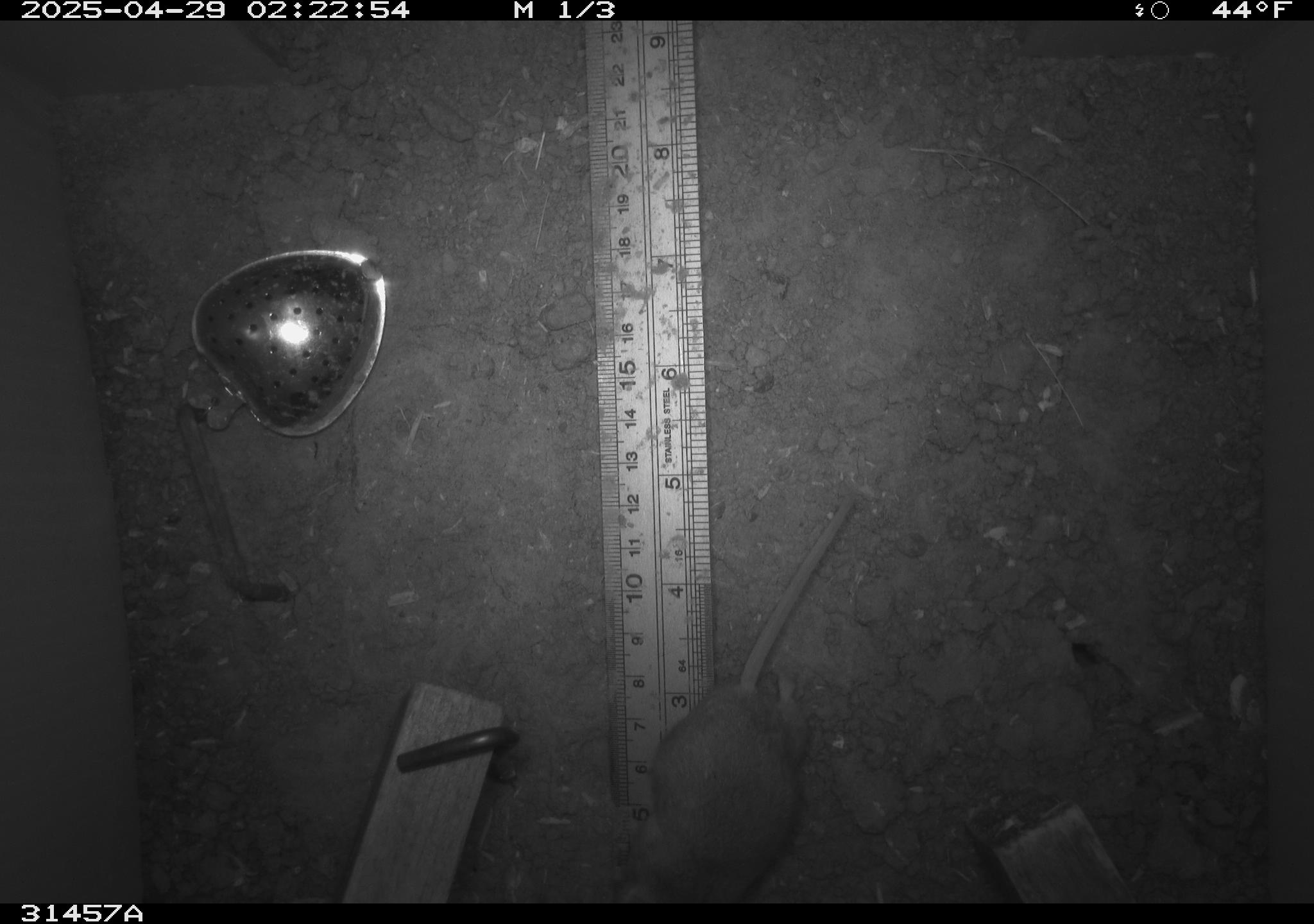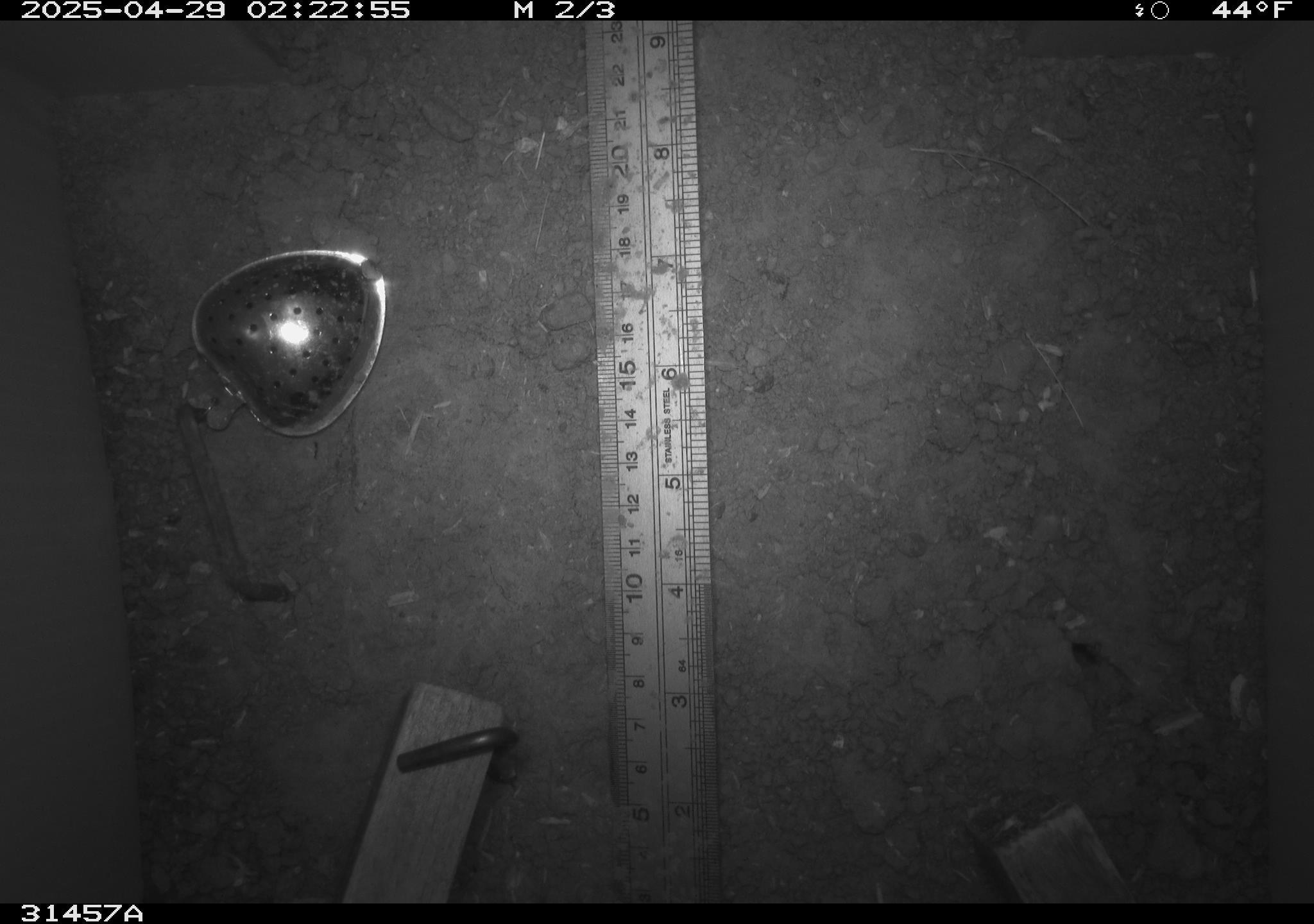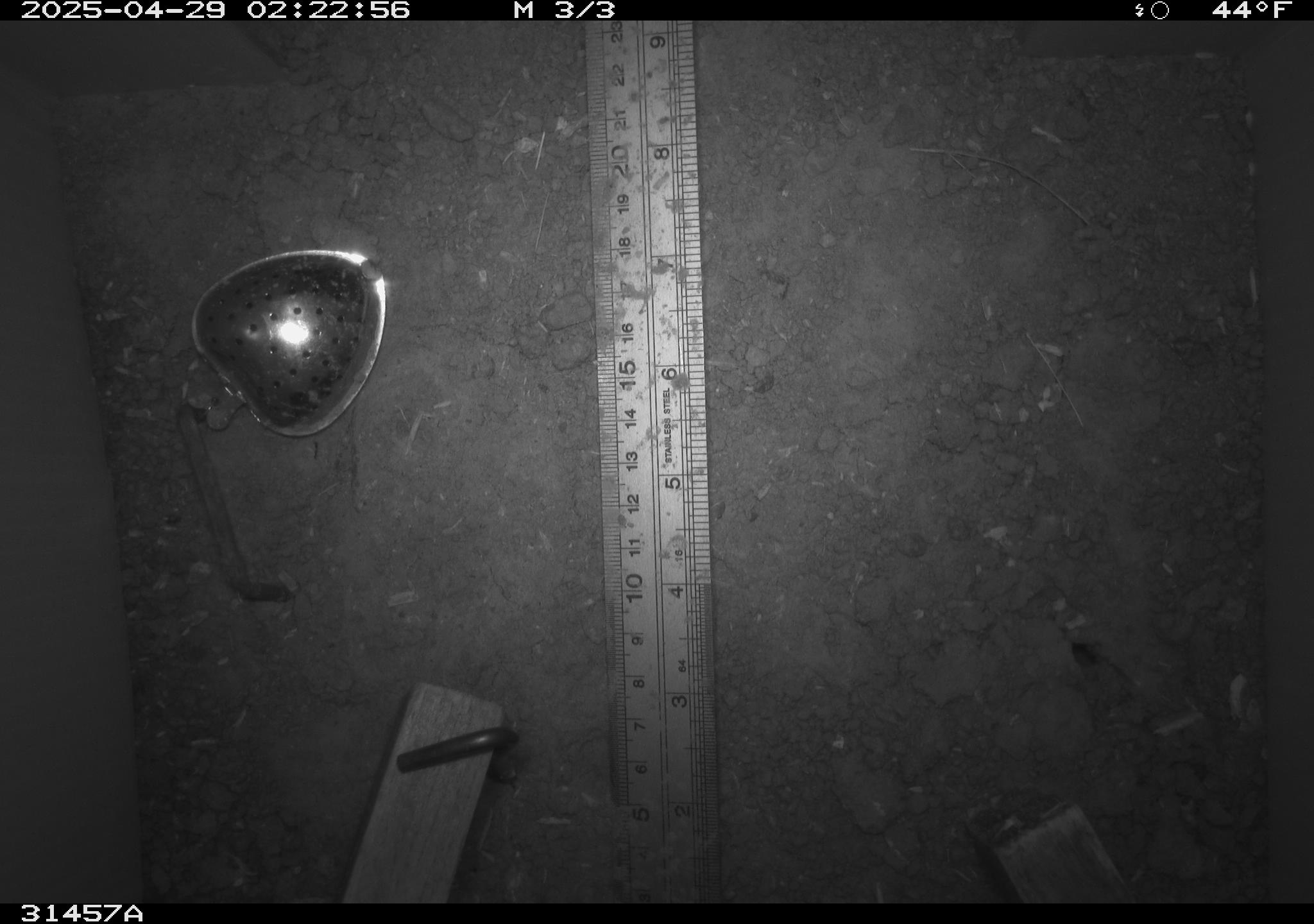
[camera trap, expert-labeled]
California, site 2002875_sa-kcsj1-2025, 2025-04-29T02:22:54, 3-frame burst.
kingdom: Animalia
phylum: Chordata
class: Mammalia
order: Rodentia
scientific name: Rodentia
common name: rodent